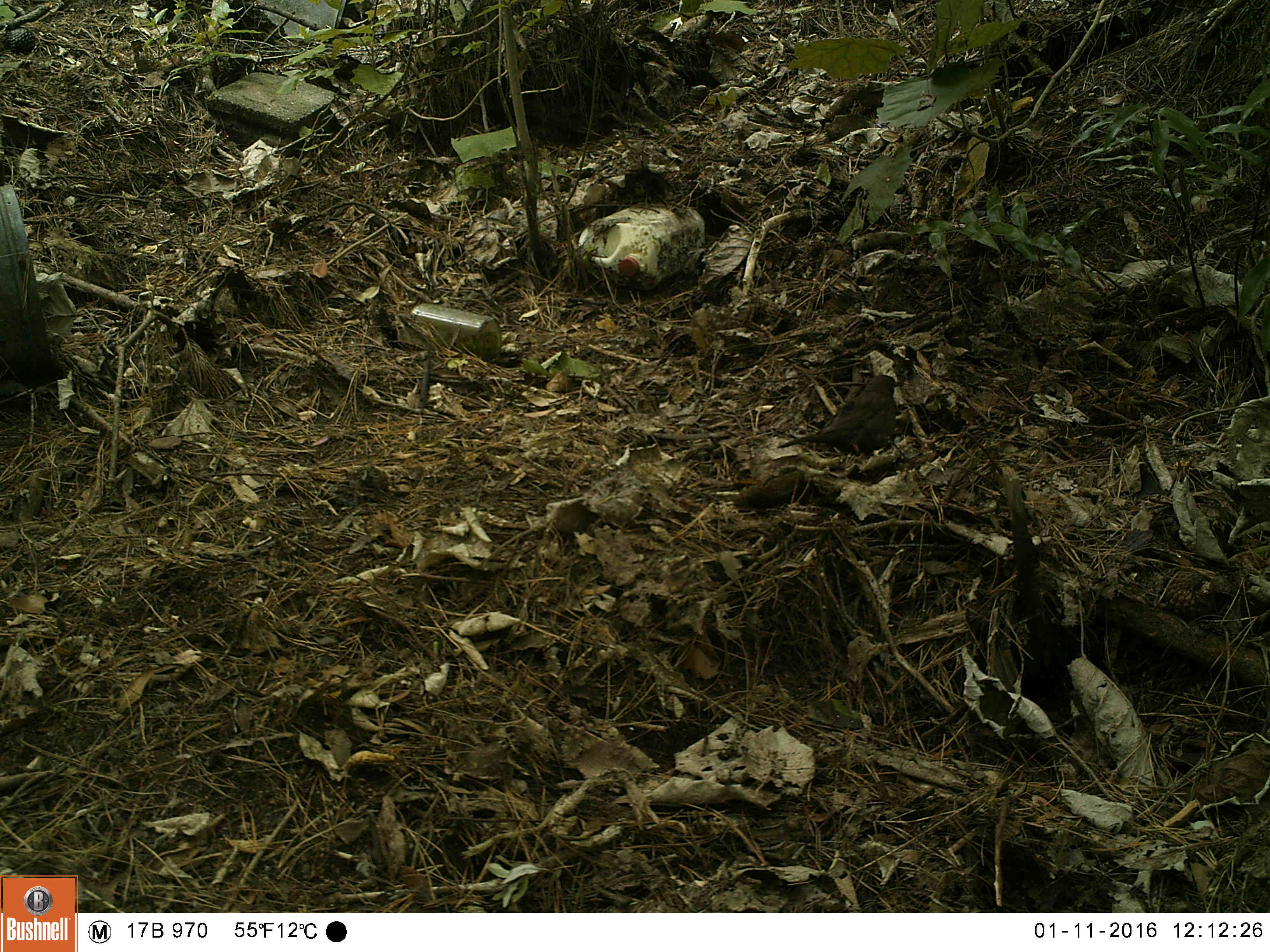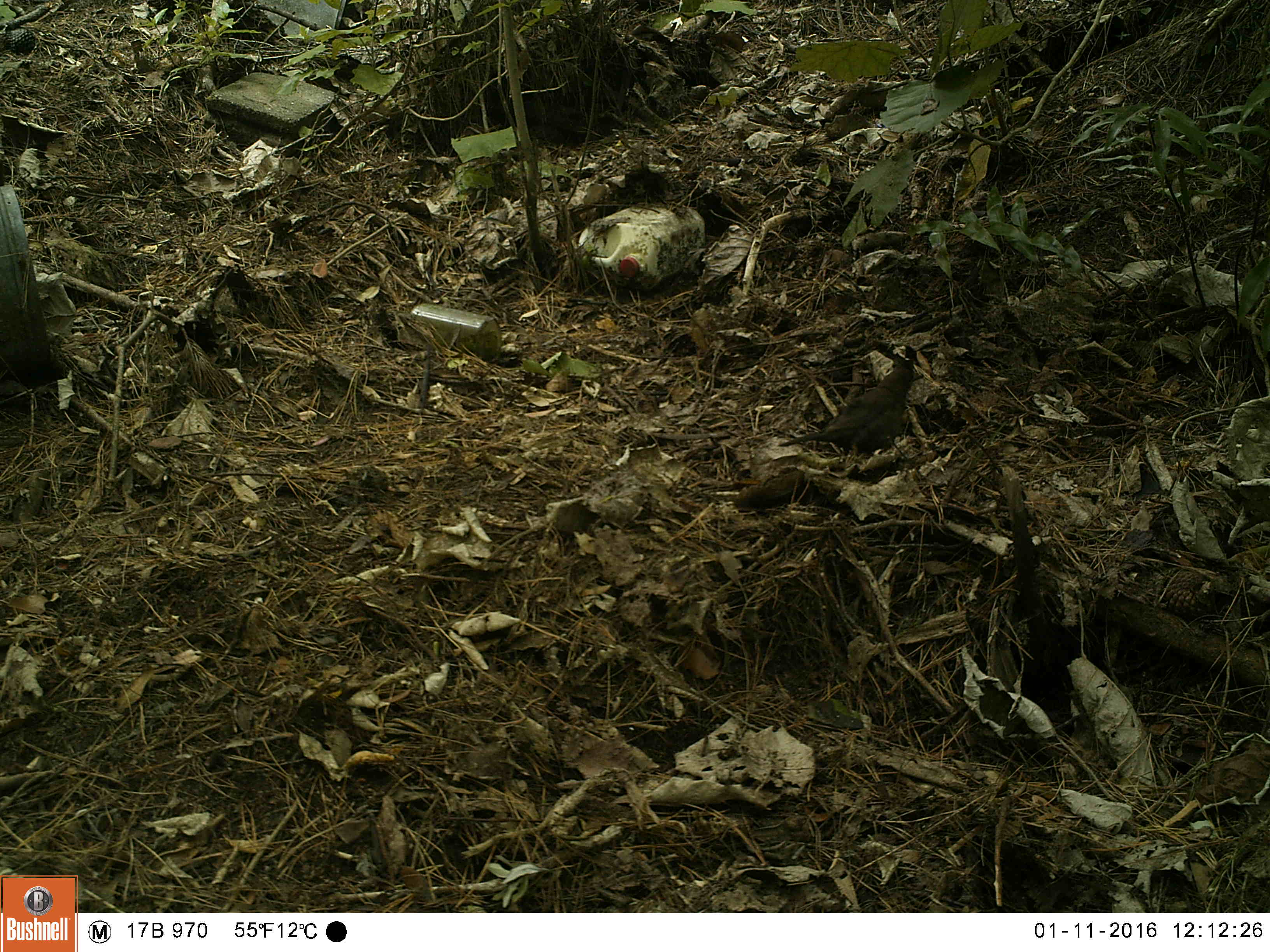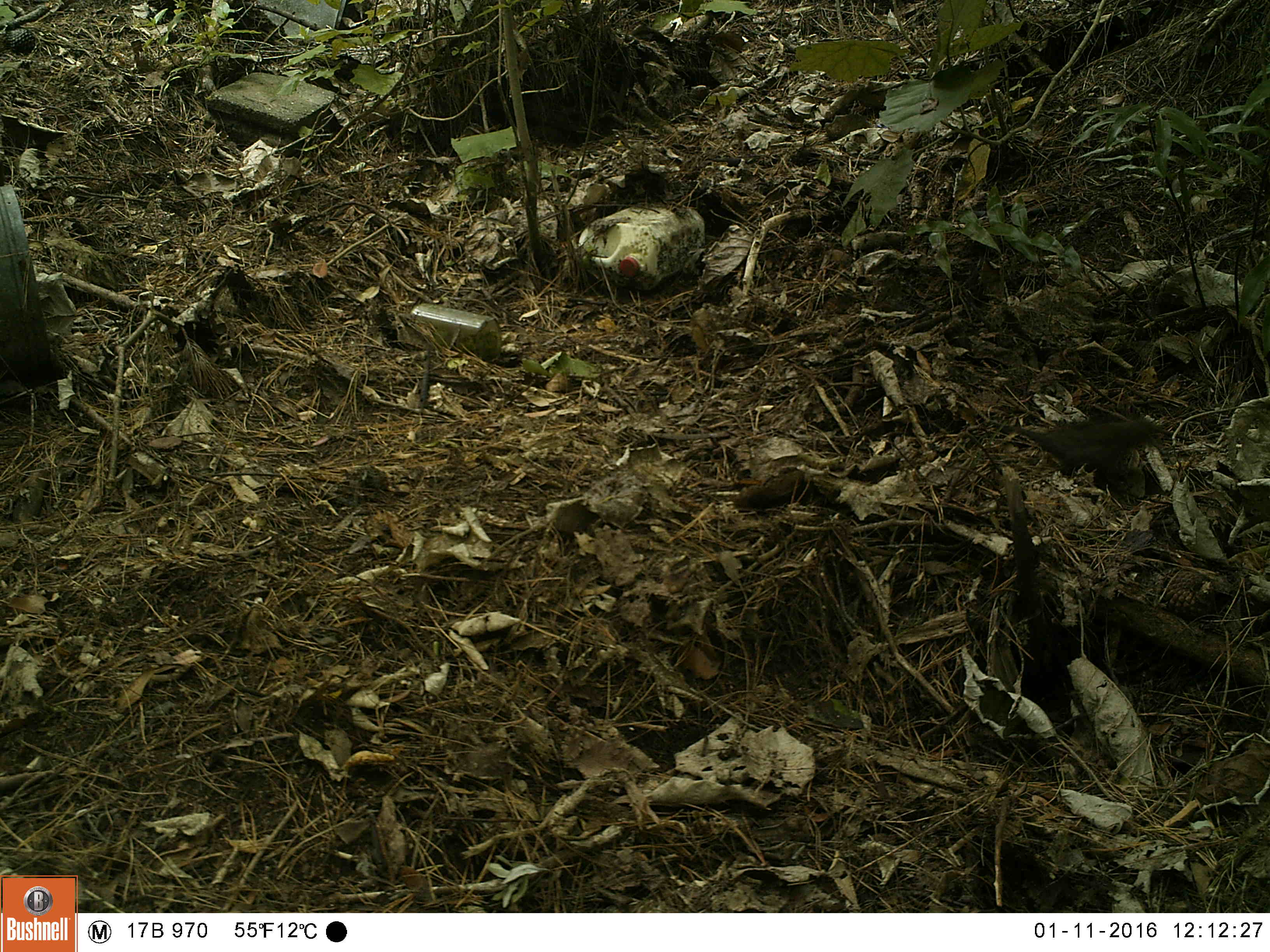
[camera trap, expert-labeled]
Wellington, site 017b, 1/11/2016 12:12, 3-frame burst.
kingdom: Animalia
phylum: Chordata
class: Aves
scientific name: Aves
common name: bird